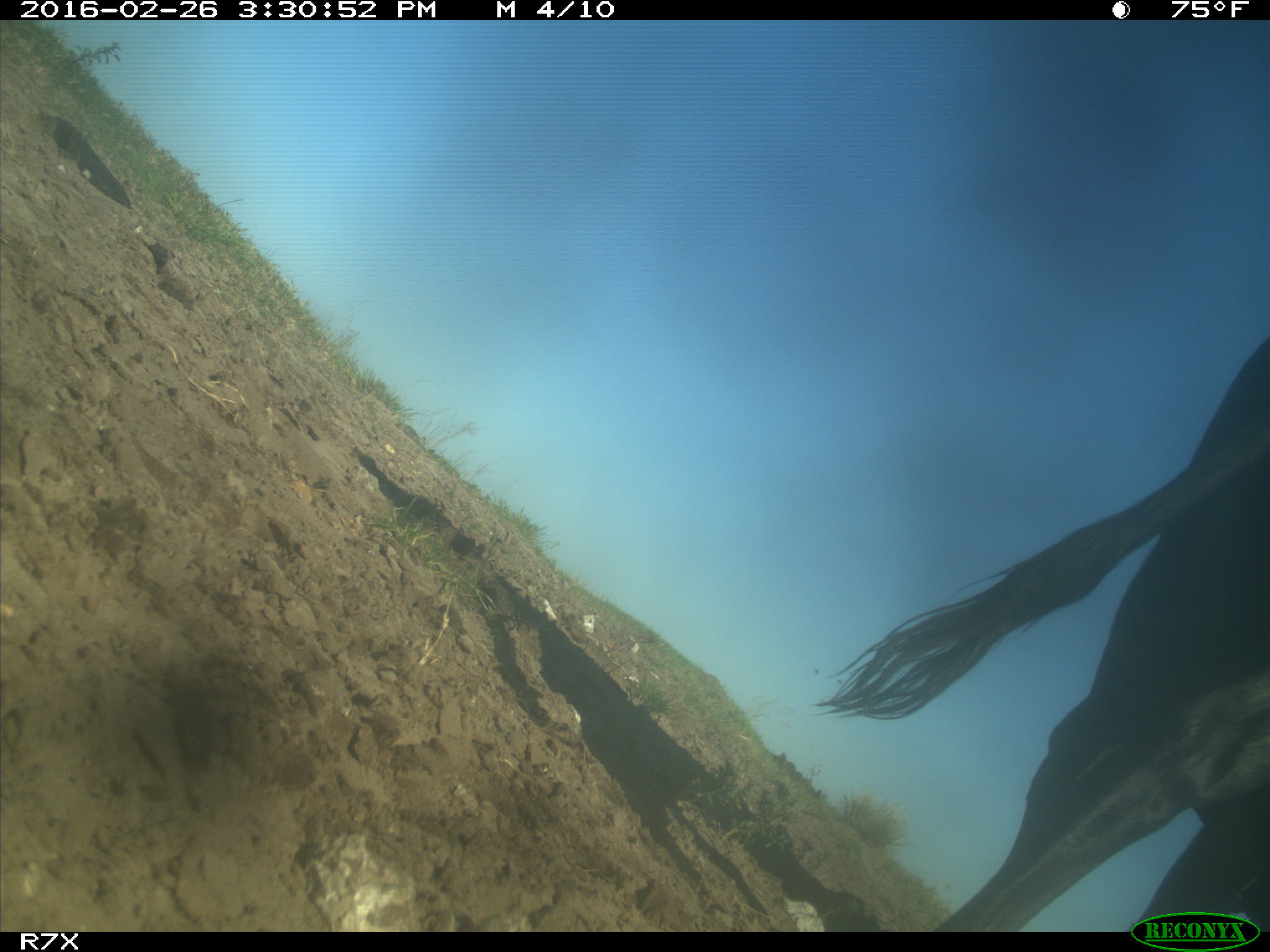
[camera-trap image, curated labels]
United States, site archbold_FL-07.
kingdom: Animalia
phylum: Chordata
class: Mammalia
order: Artiodactyla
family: Bovidae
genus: Bos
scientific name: Bos taurus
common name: domestic cow